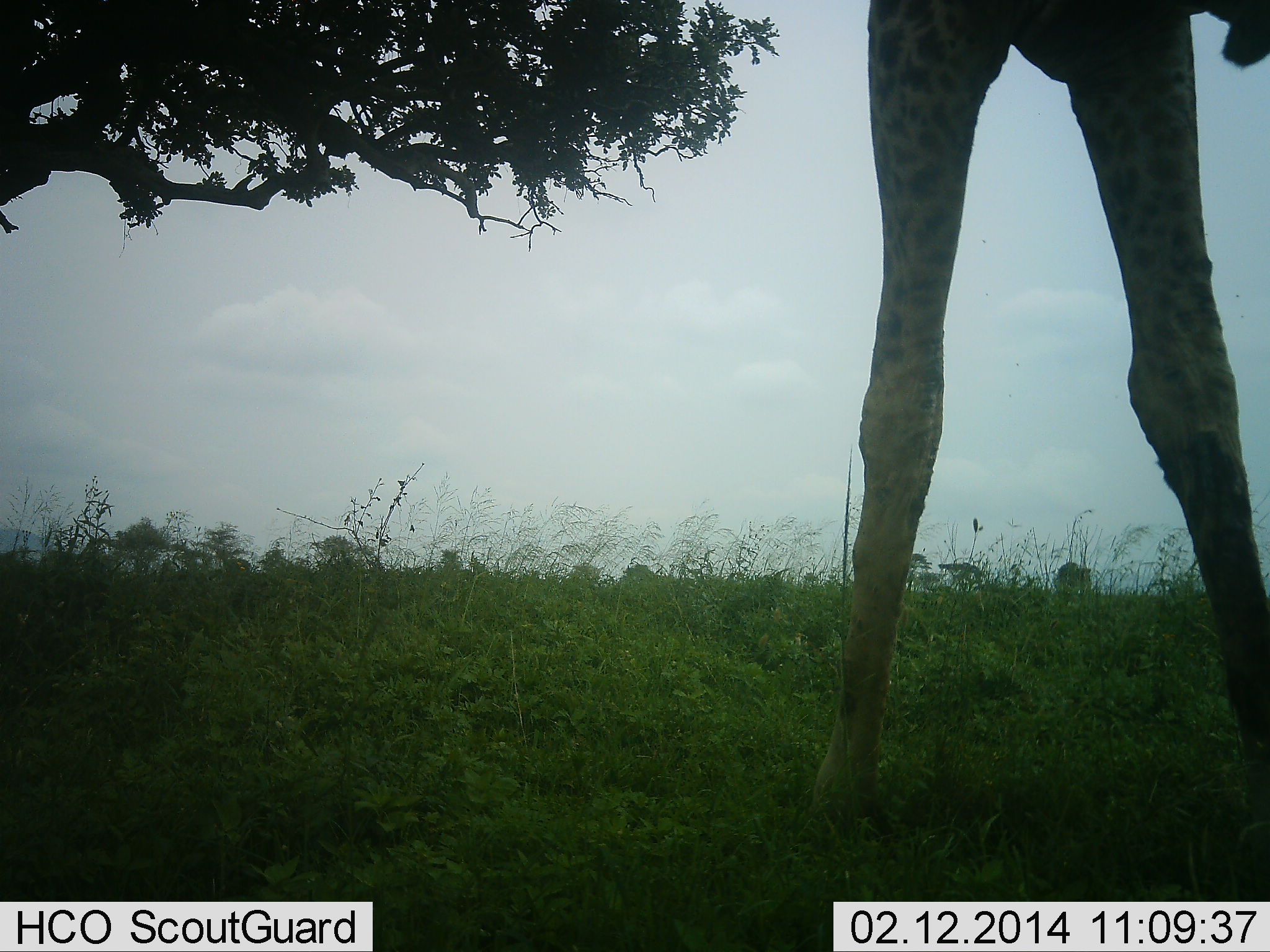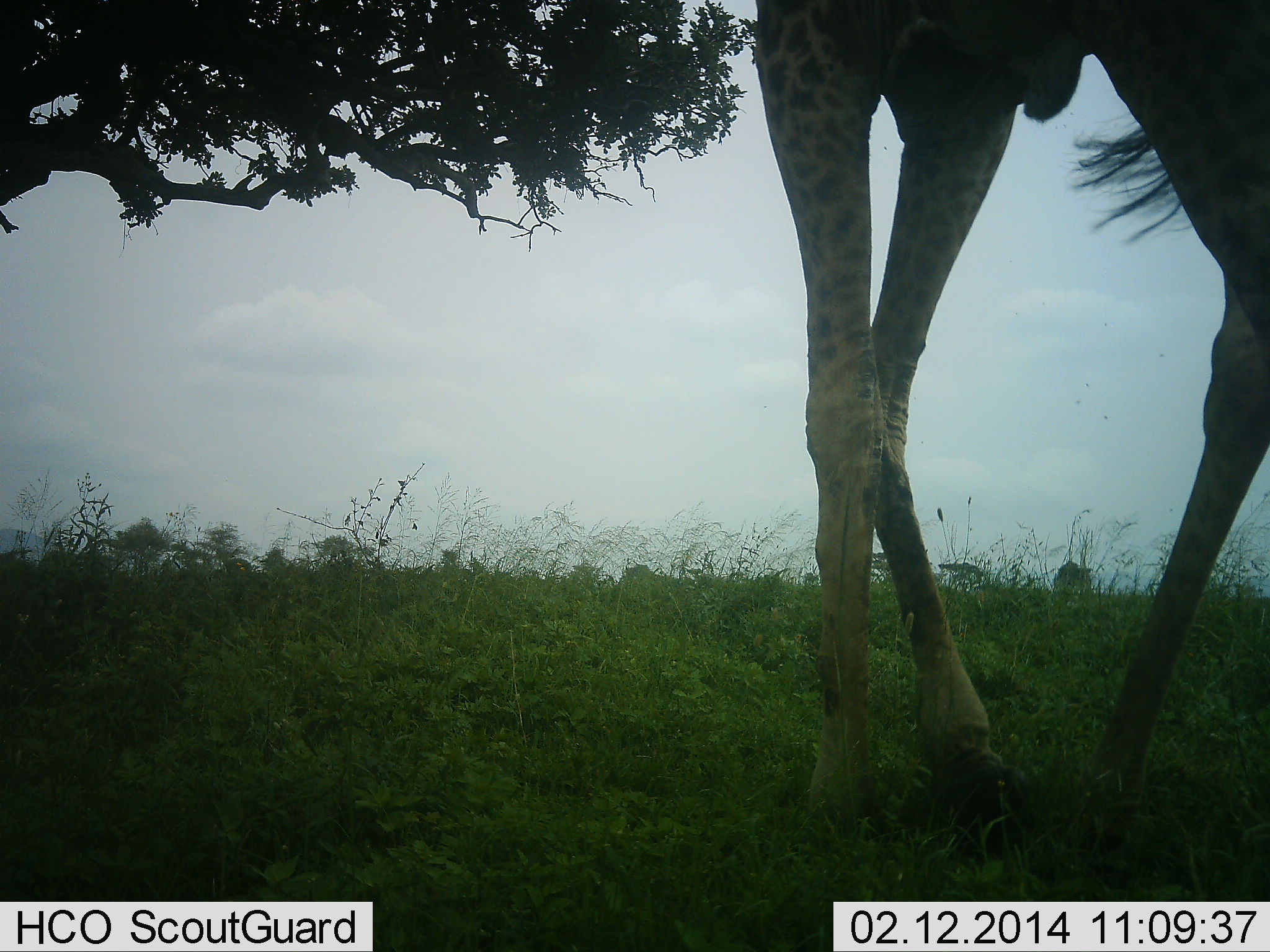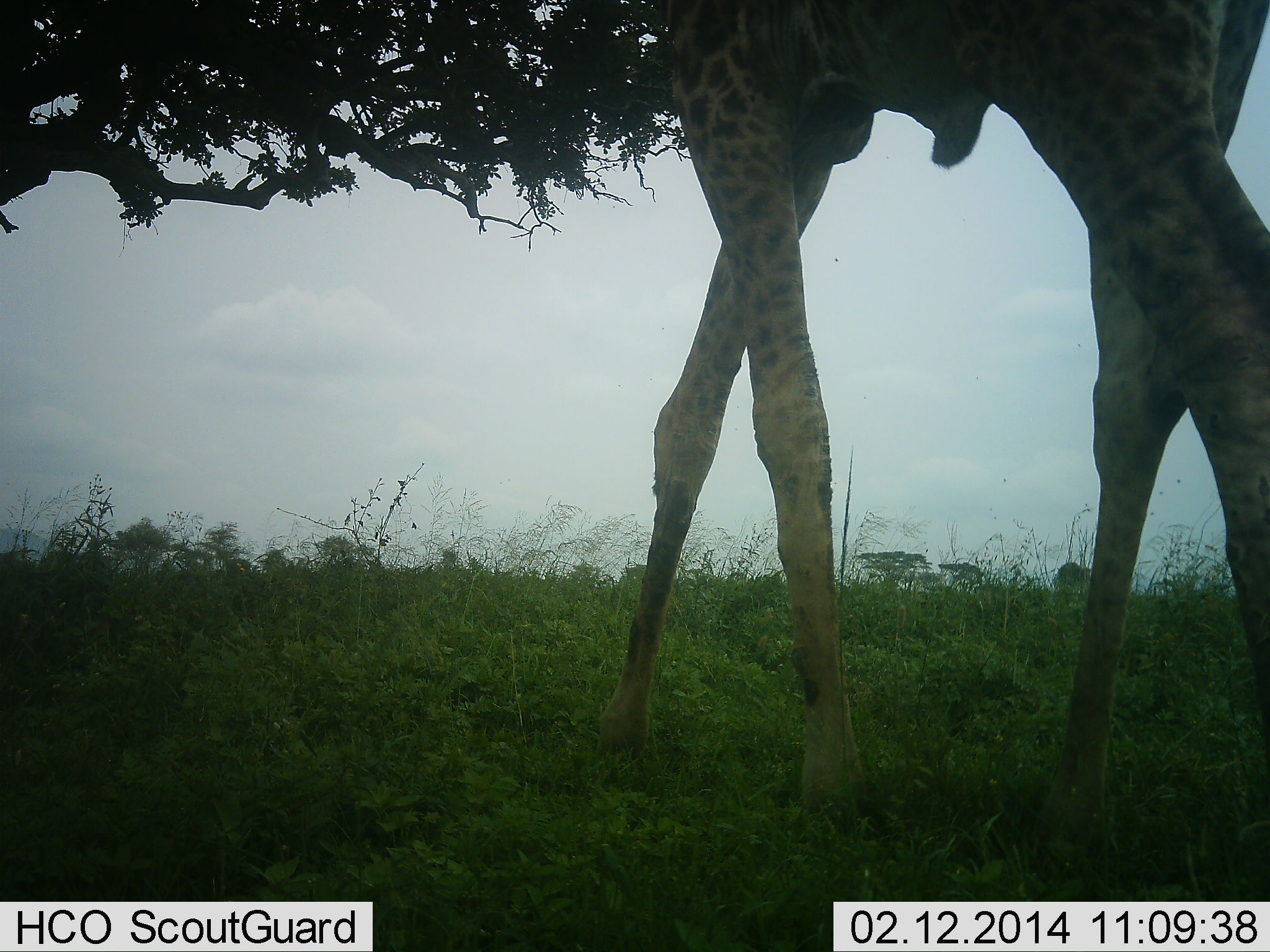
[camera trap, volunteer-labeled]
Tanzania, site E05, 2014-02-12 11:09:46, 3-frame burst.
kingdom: Animalia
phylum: Chordata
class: Mammalia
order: Artiodactyla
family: Giraffidae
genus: Giraffa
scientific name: Giraffa camelopardalis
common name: giraffe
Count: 1.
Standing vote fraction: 30%.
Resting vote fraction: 0%.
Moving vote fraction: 80%.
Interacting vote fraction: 0%.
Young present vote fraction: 0%.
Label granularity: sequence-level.